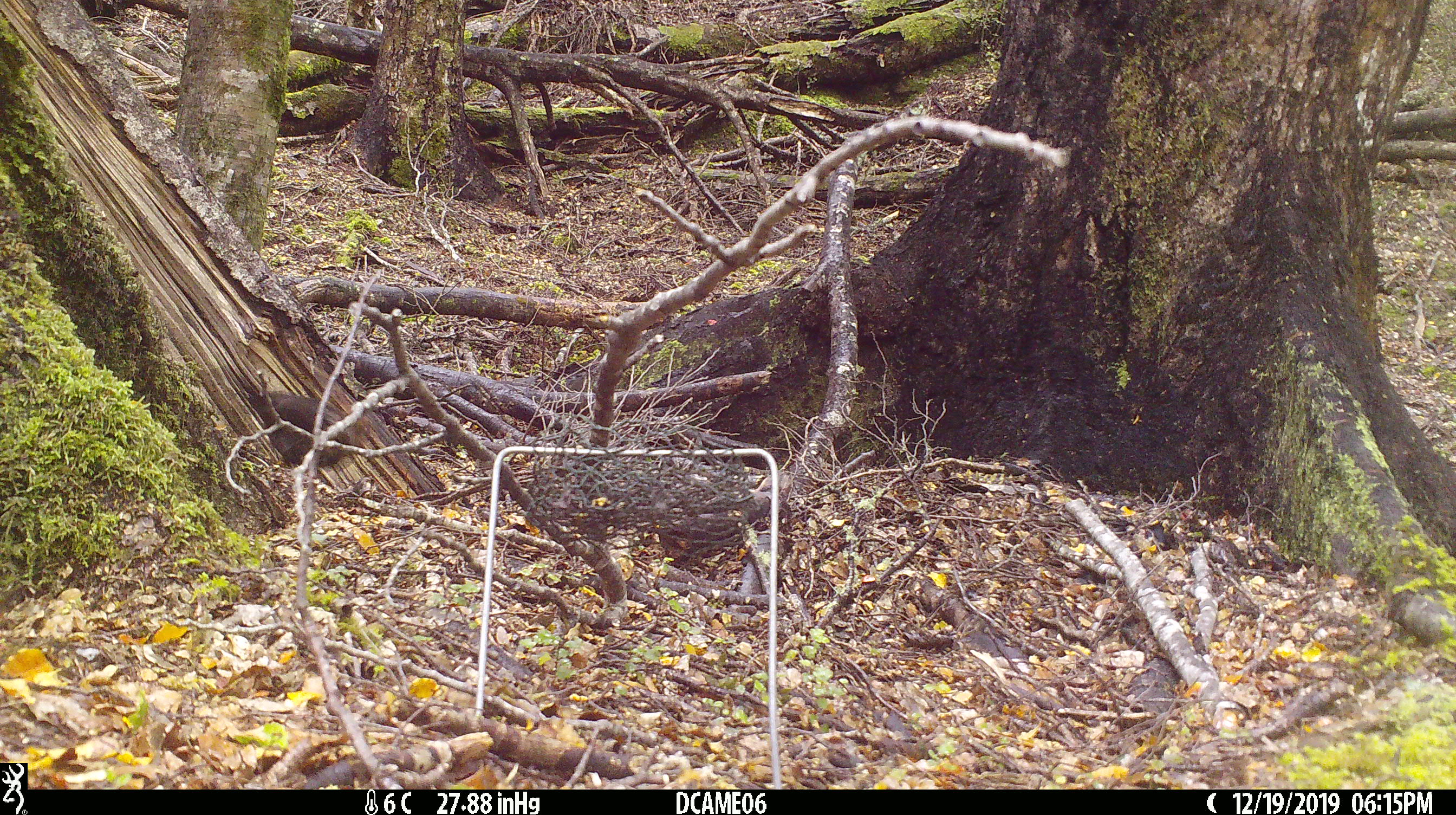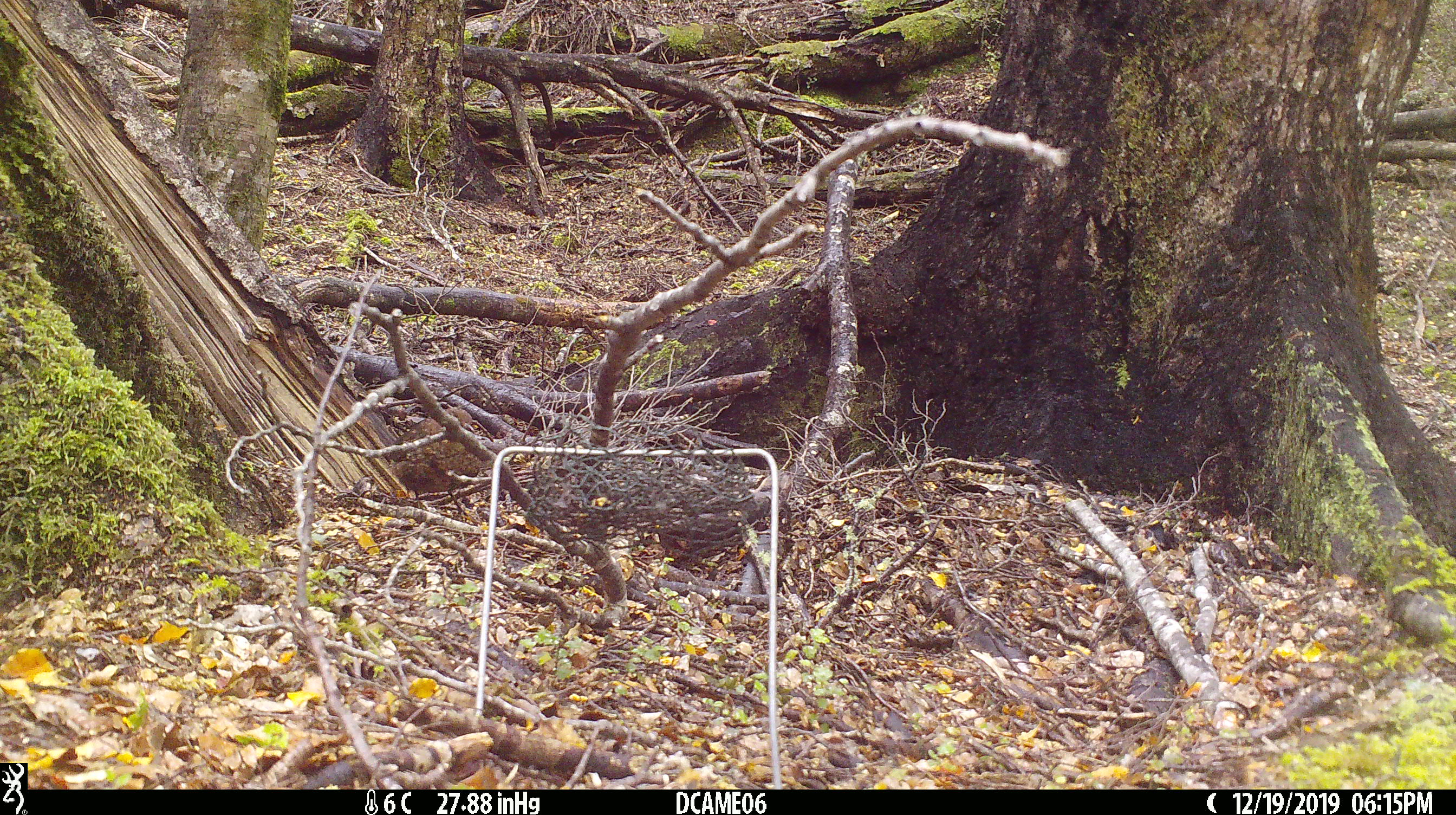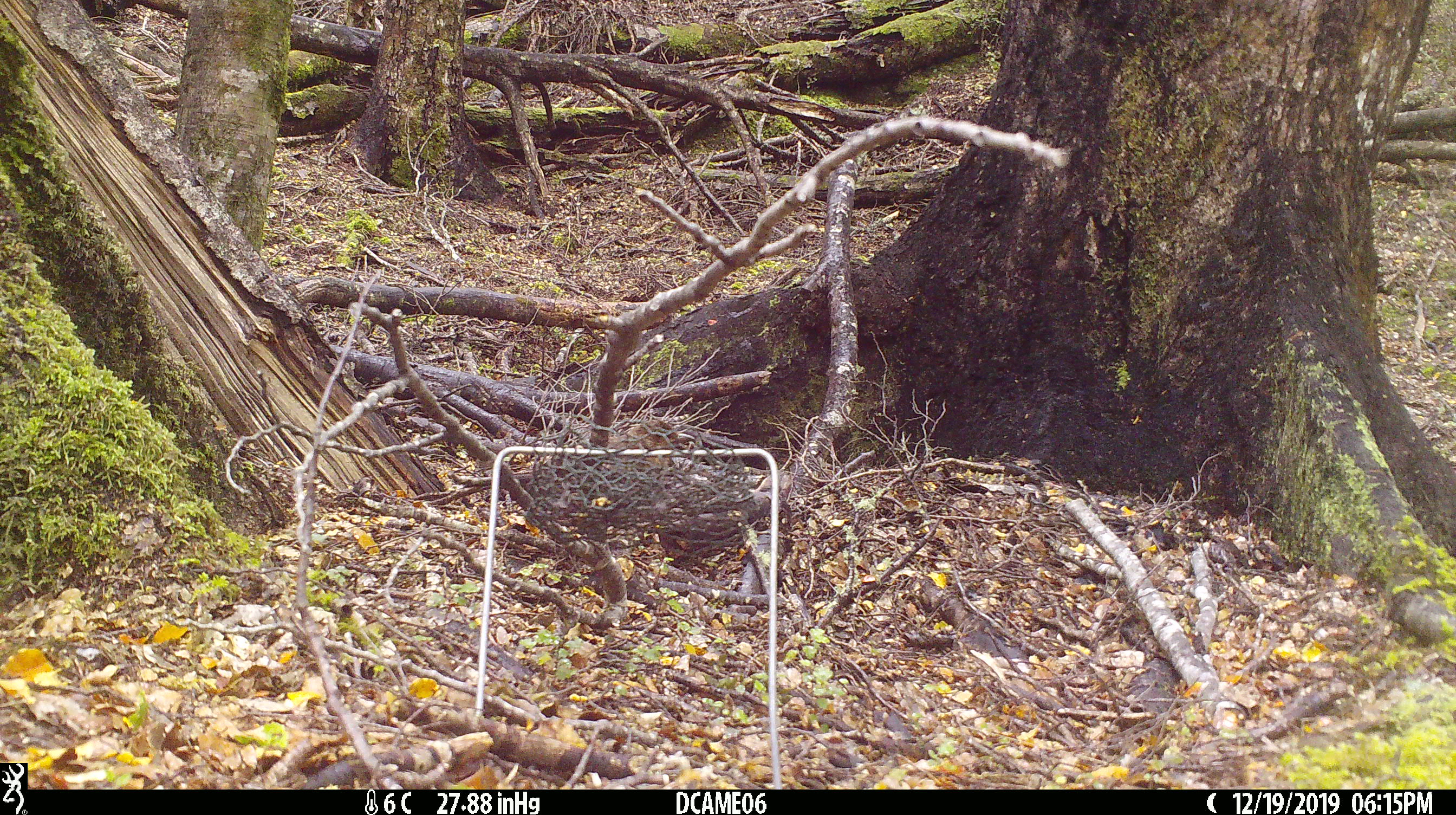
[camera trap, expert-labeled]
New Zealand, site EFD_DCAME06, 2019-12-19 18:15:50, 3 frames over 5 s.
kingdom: Animalia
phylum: Chordata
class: Aves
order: Passeriformes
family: Turdidae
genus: Turdus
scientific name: Turdus merula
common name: eurasian blackbird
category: blackbird